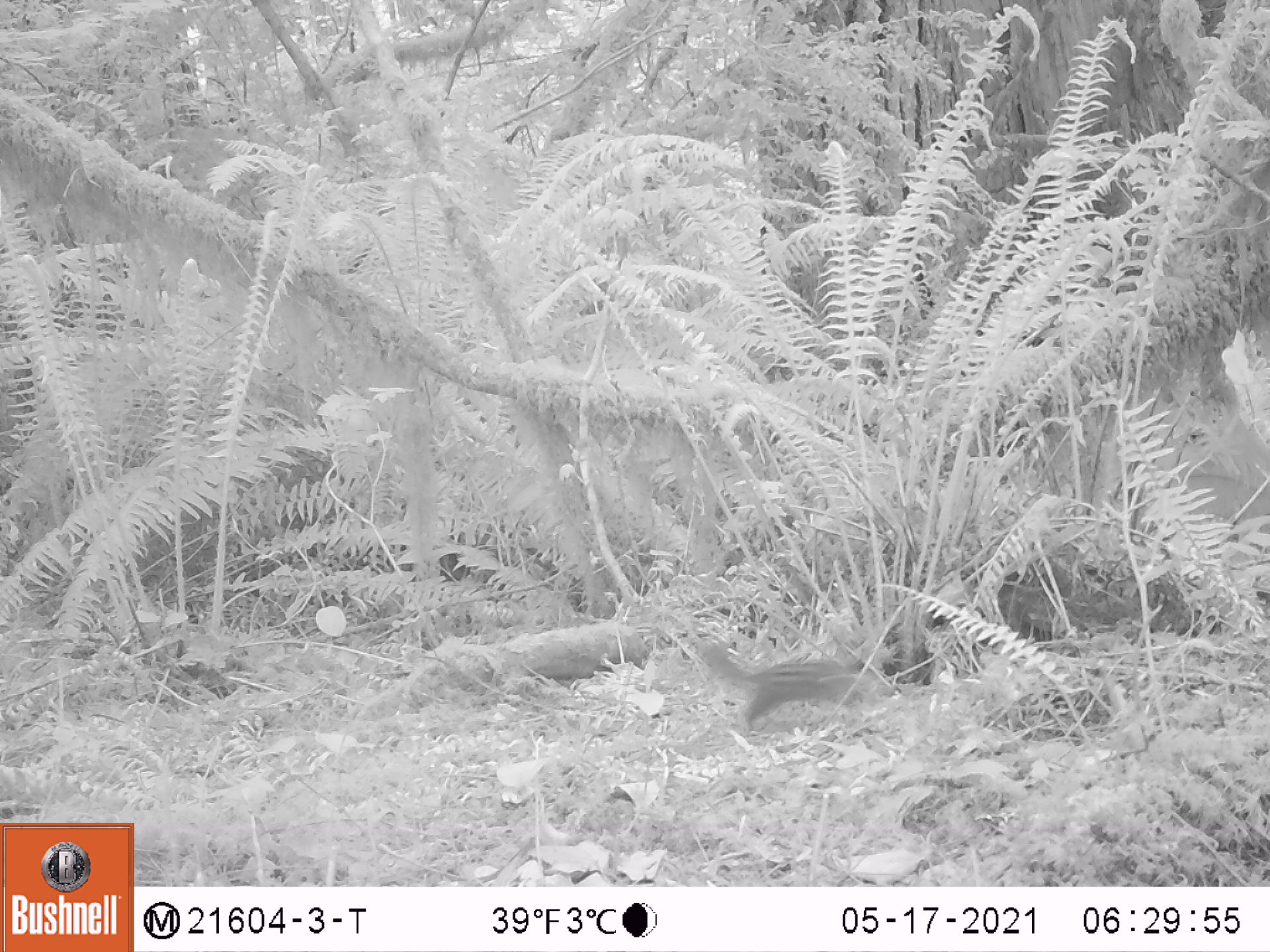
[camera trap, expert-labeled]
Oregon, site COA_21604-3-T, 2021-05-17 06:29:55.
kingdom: Animalia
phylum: Chordata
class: Mammalia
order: Rodentia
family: Sciuridae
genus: Neotamias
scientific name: Neotamias townsendii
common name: townsend's chipmunk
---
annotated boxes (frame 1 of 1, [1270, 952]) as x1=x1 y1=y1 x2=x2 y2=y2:
townsend's chipmunk: x1=695 y1=636 x2=880 y2=733